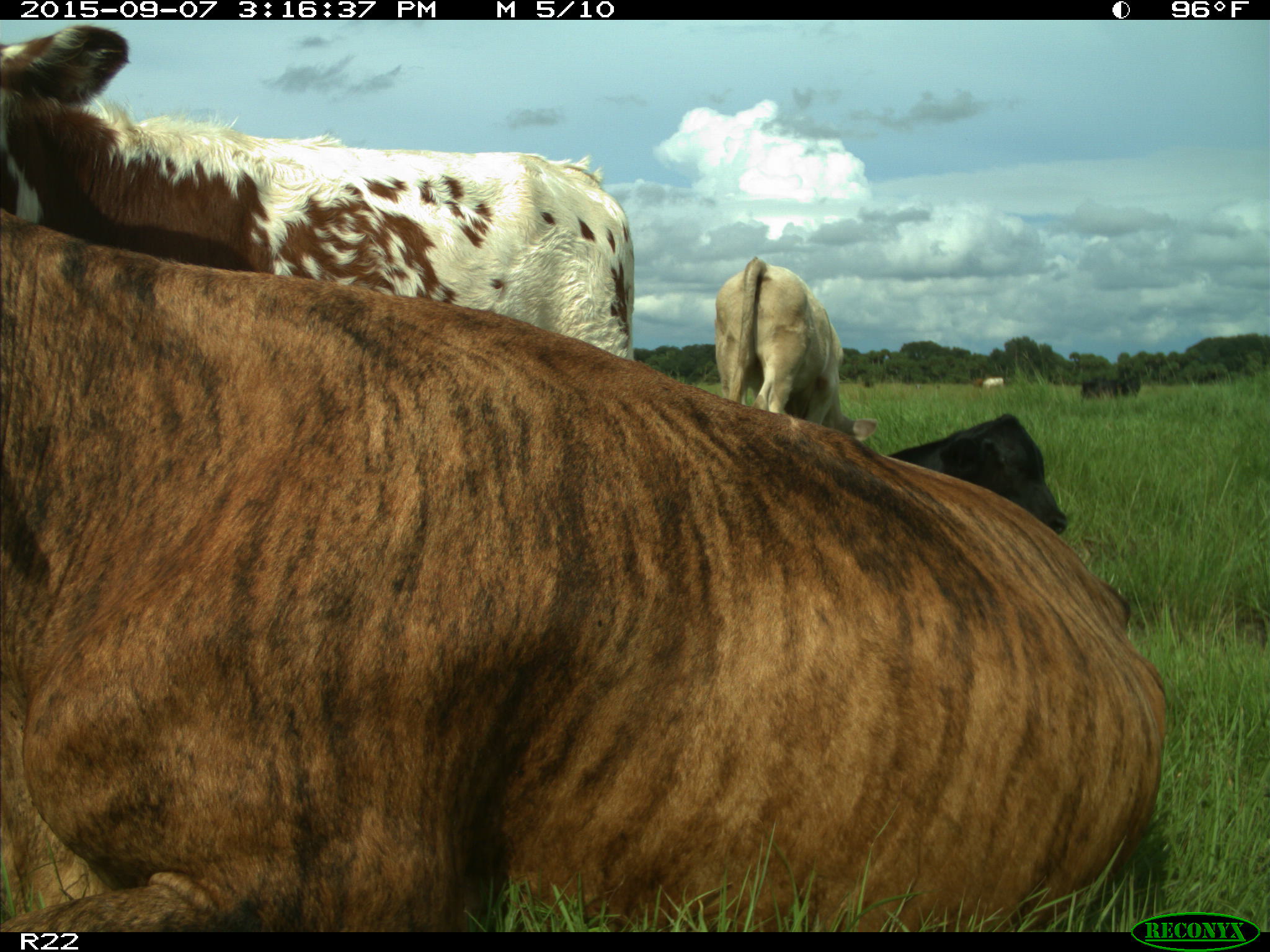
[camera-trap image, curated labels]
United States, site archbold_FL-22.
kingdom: Animalia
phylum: Chordata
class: Mammalia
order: Artiodactyla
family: Bovidae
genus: Bos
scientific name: Bos taurus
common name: domestic cow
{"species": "Bos taurus (domestic cow)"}